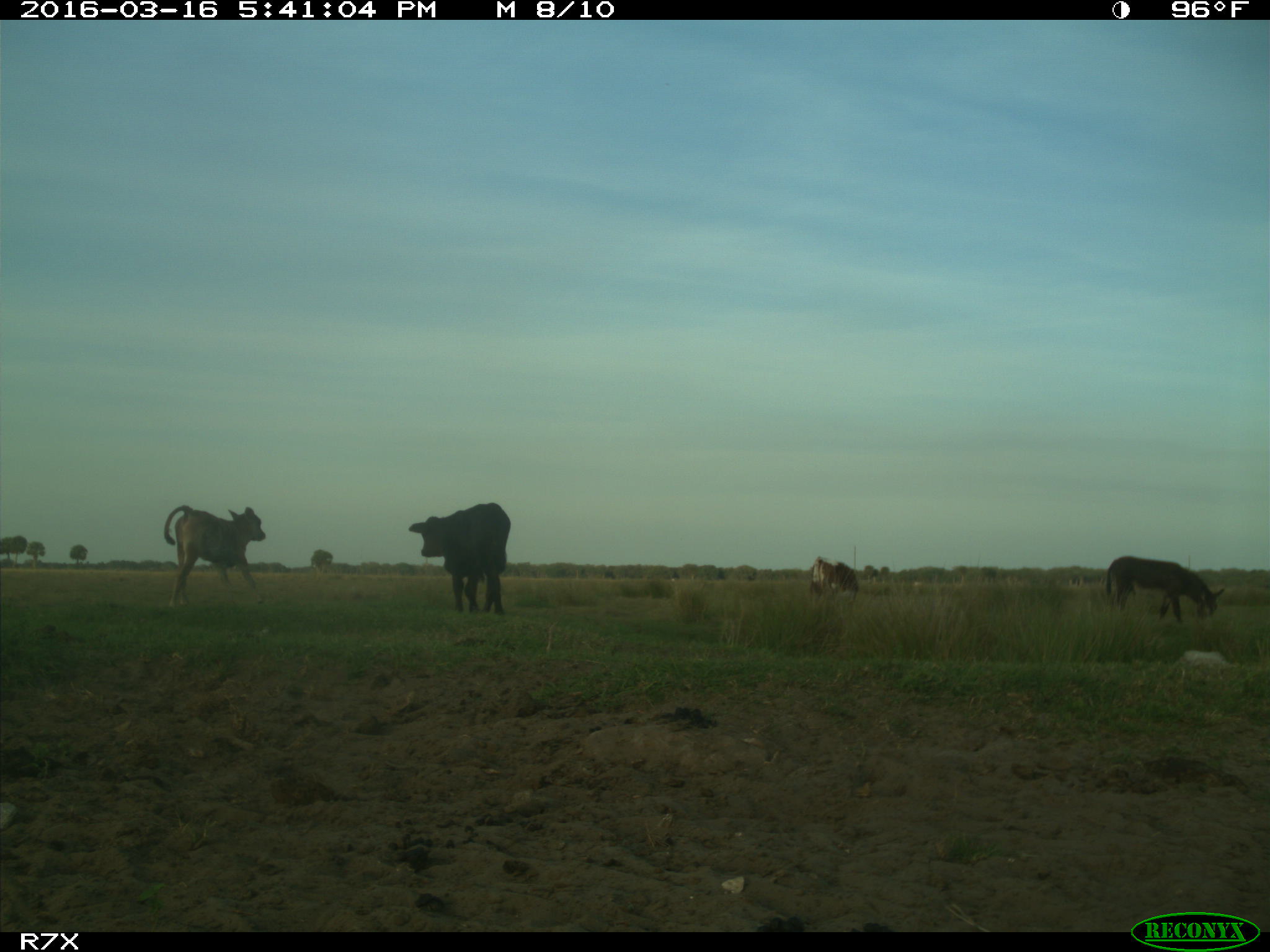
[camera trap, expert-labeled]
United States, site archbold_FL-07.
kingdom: Animalia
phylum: Chordata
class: Mammalia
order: Artiodactyla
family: Bovidae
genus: Bos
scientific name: Bos taurus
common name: domestic cow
Bos taurus (domestic cow).